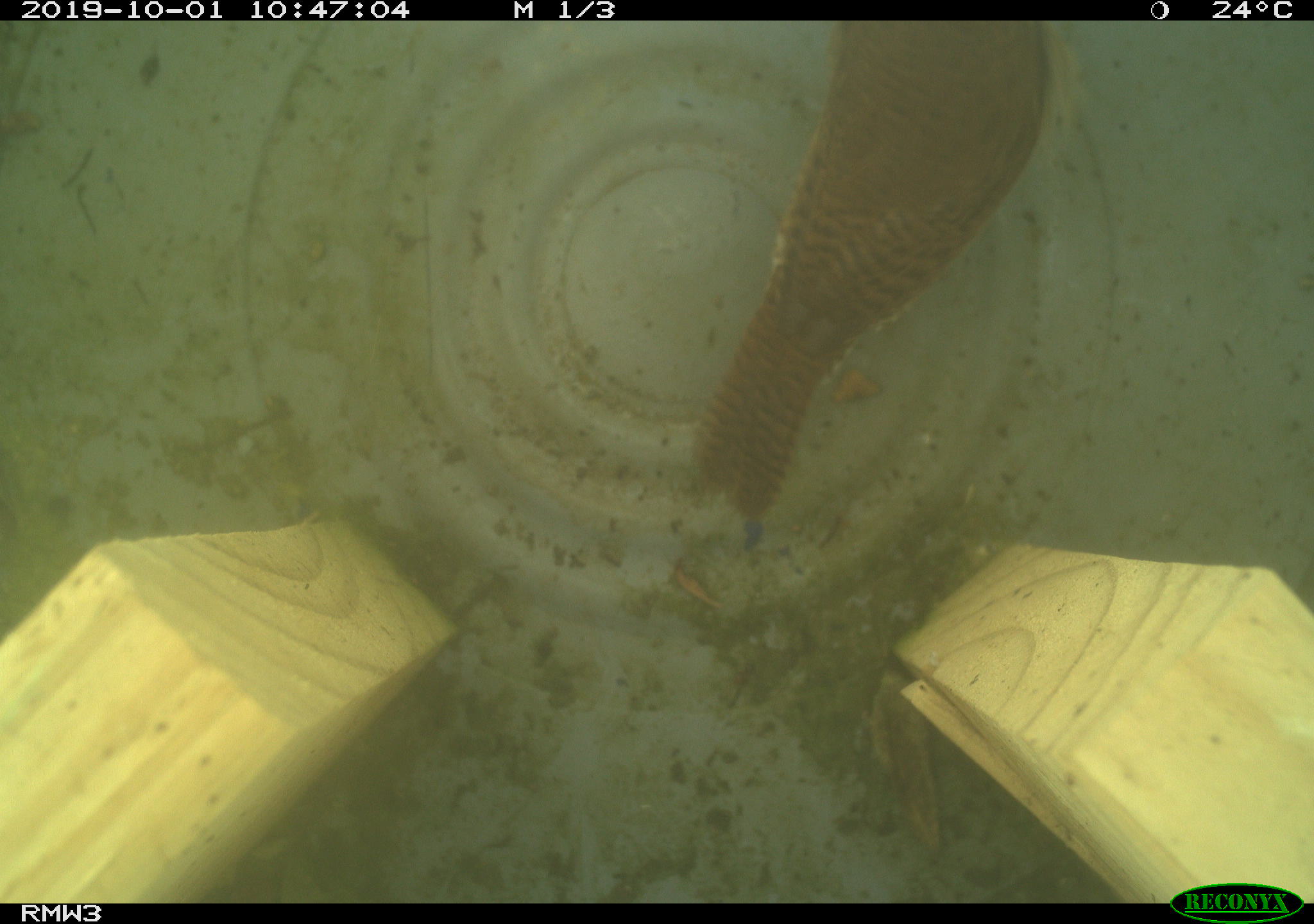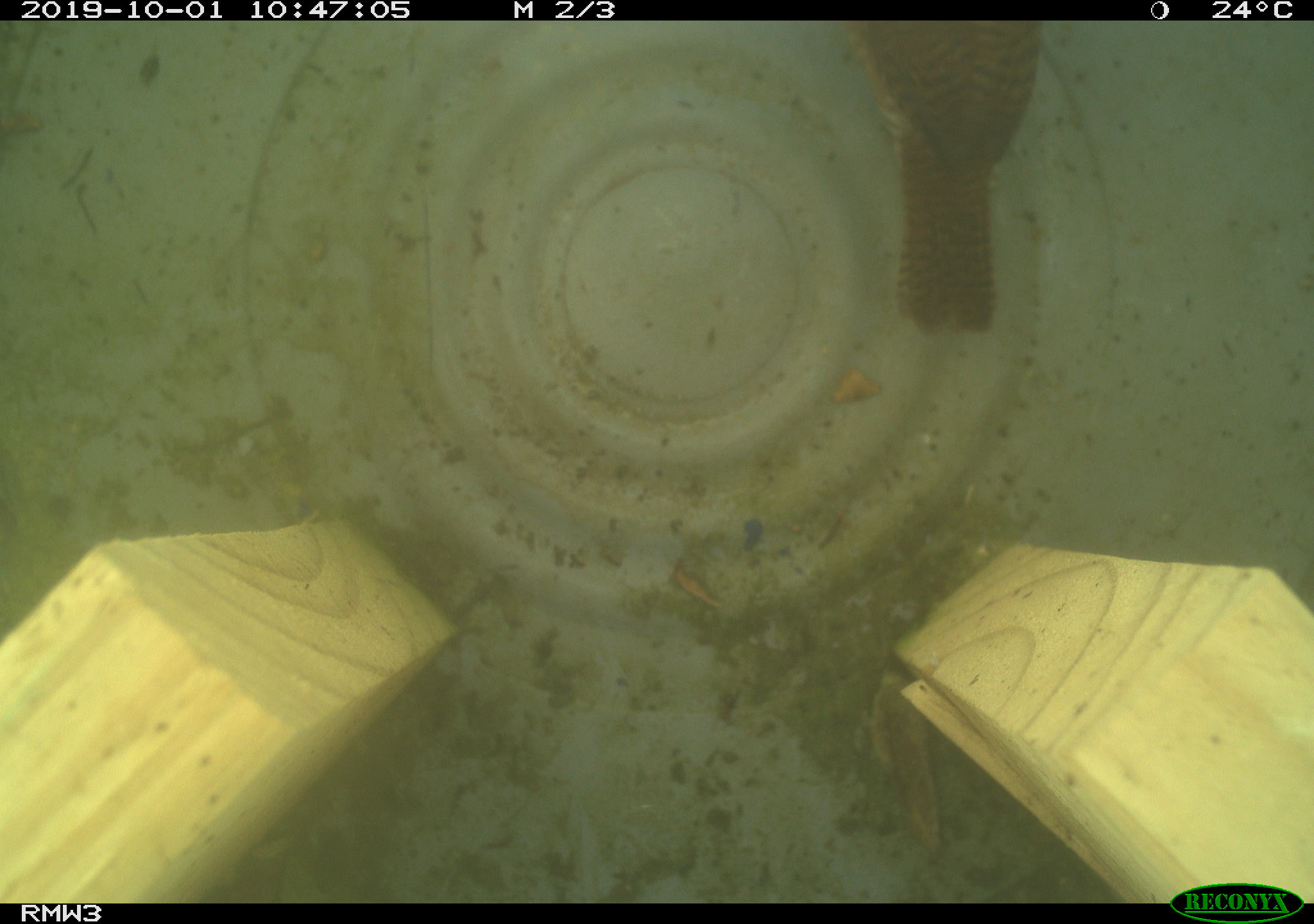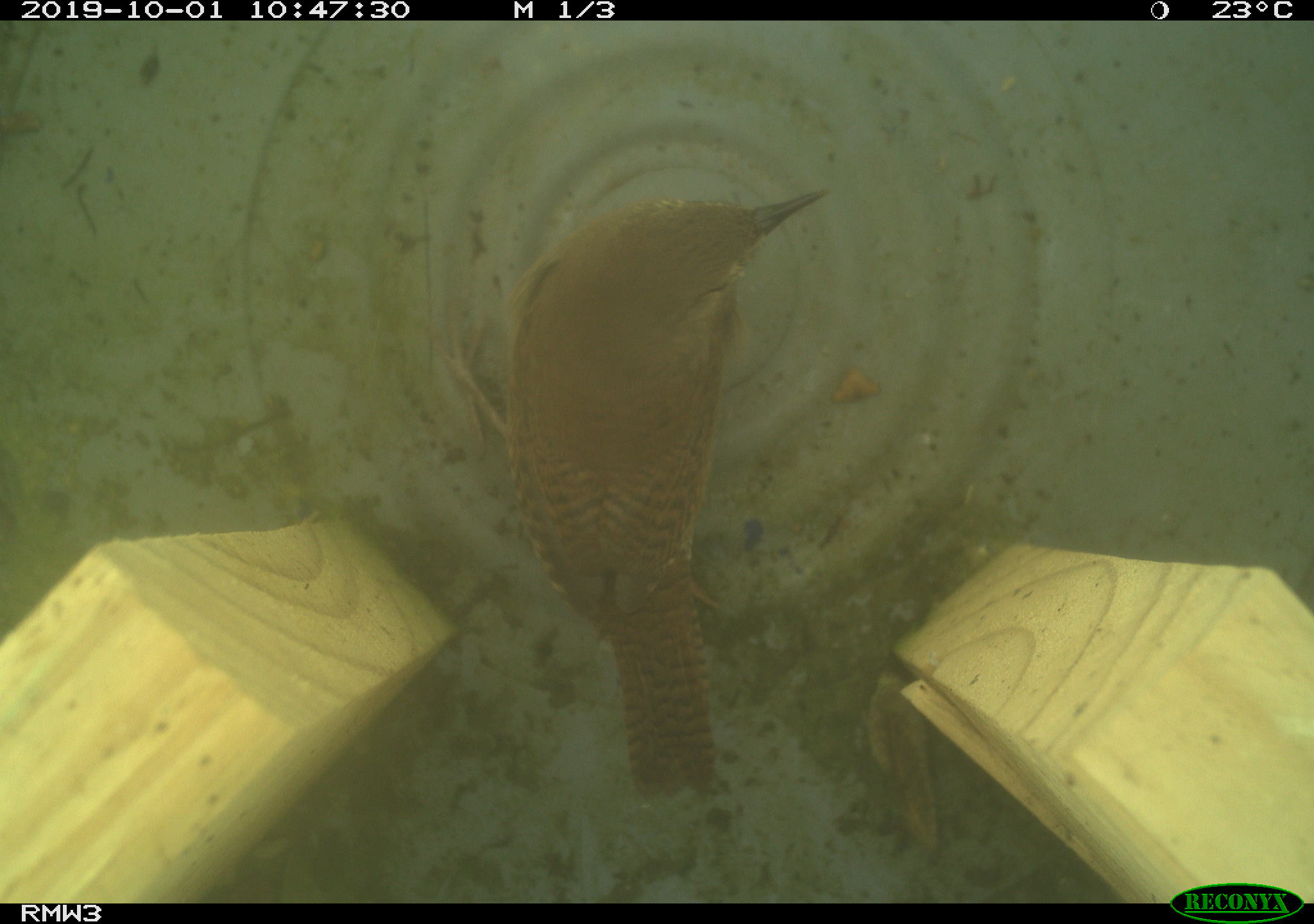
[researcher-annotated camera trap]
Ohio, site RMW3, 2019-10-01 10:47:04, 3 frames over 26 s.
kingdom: Animalia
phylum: Chordata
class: Aves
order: Passeriformes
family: Troglodytidae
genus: Troglodytes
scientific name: Troglodytes aedon aedon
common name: northern house wren